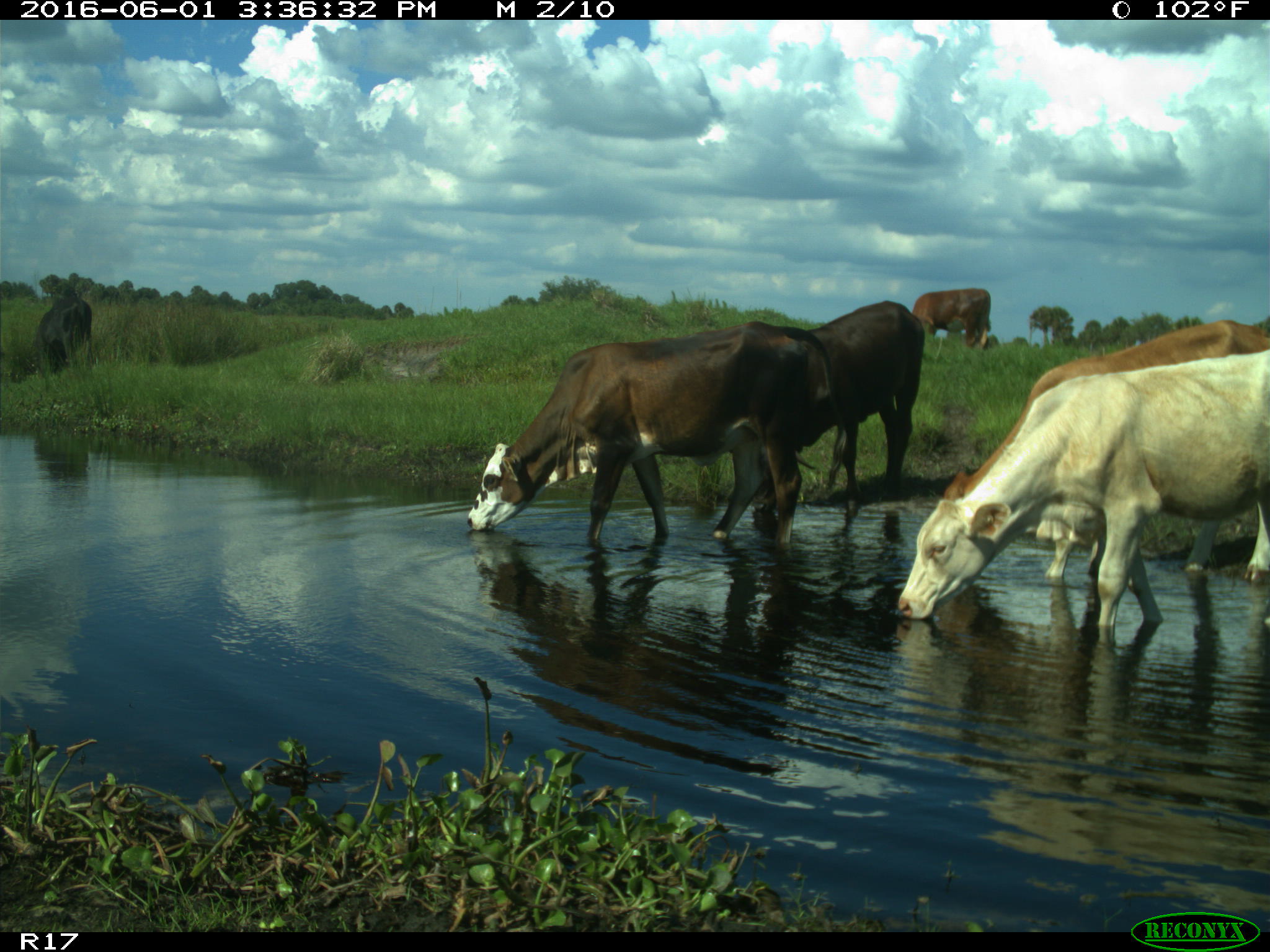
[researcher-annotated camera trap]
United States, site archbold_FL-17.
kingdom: Animalia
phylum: Chordata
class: Mammalia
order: Artiodactyla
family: Bovidae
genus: Bos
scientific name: Bos taurus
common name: domestic cow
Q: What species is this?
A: Bos taurus (domestic cow).